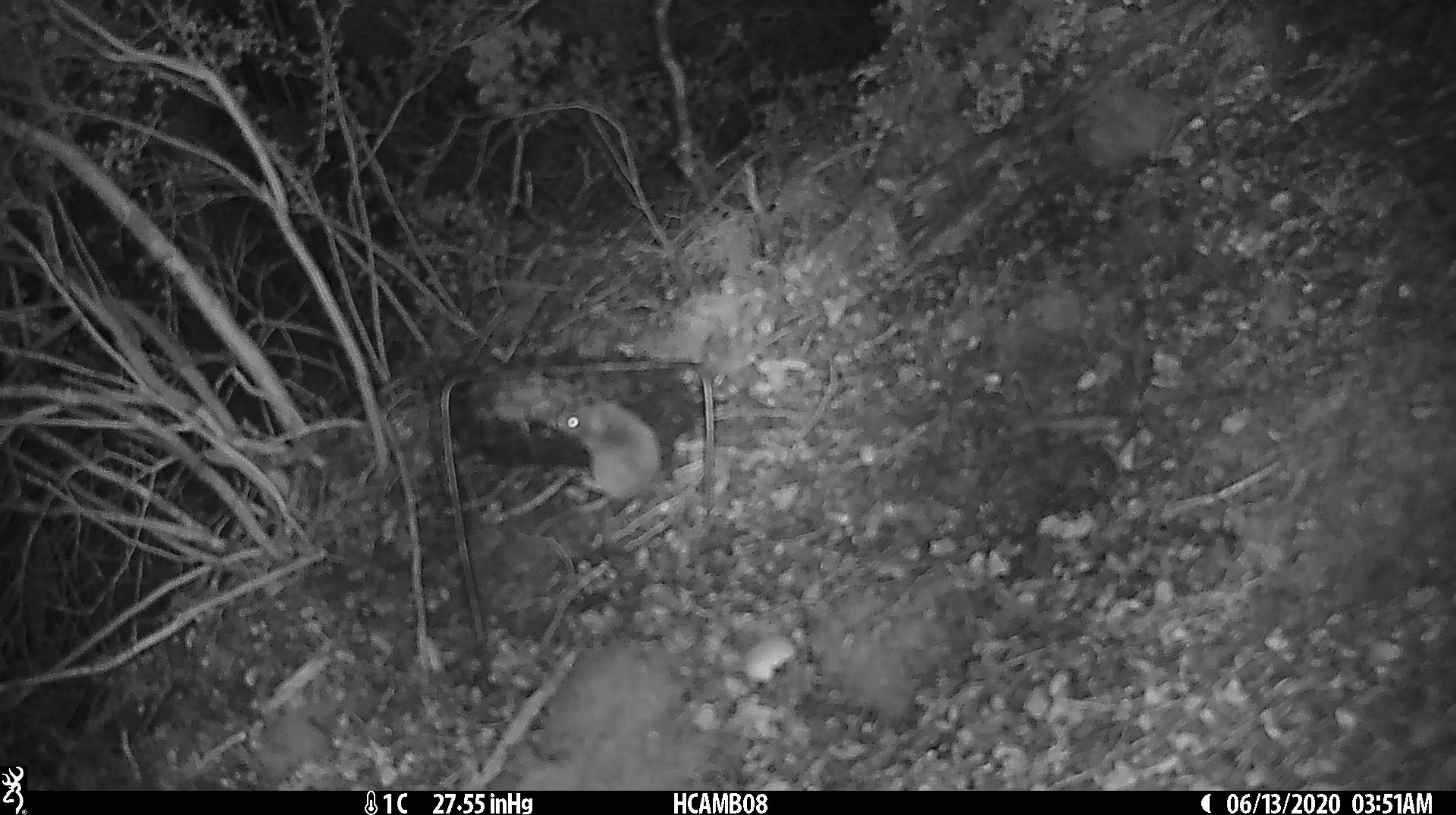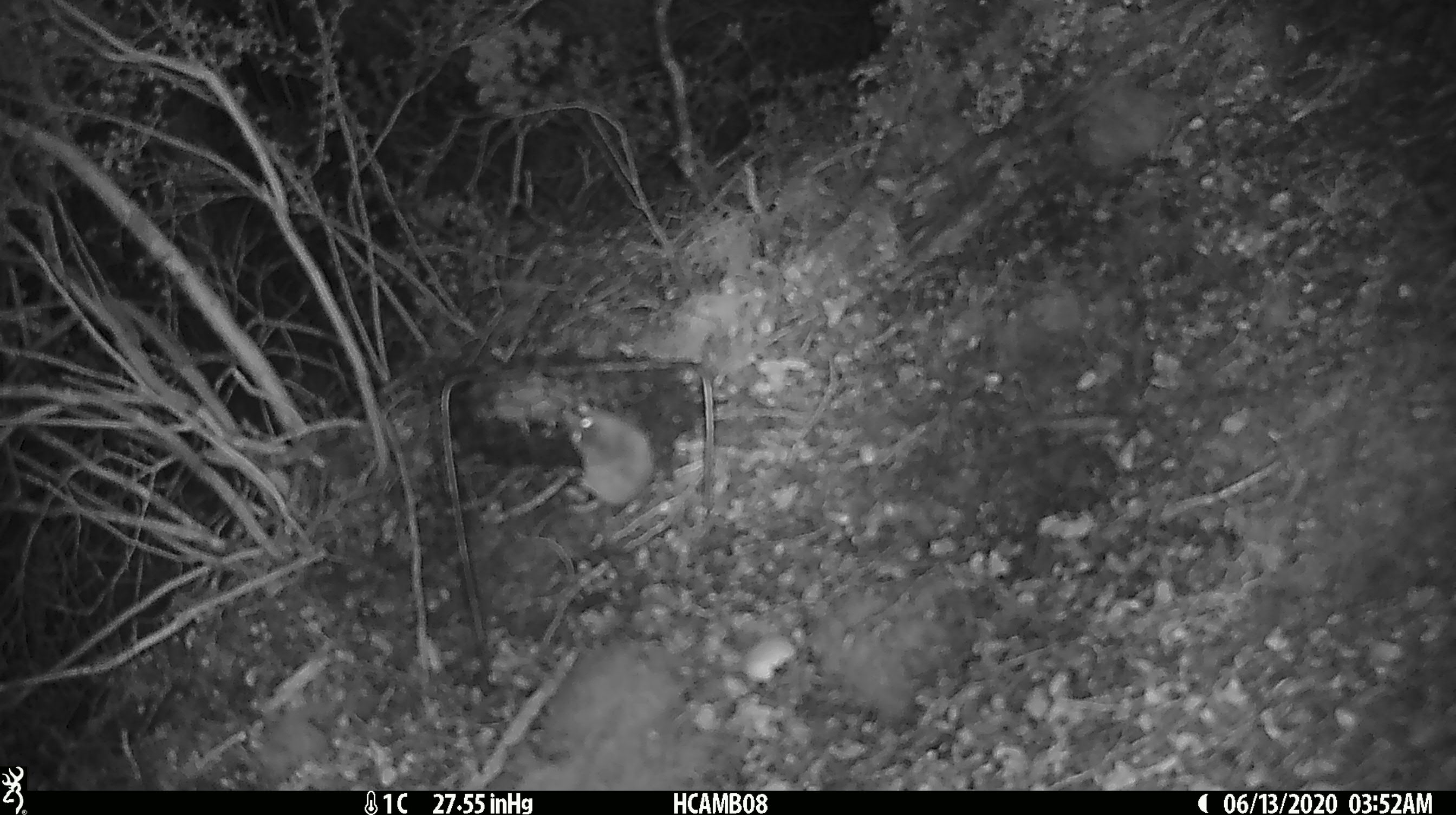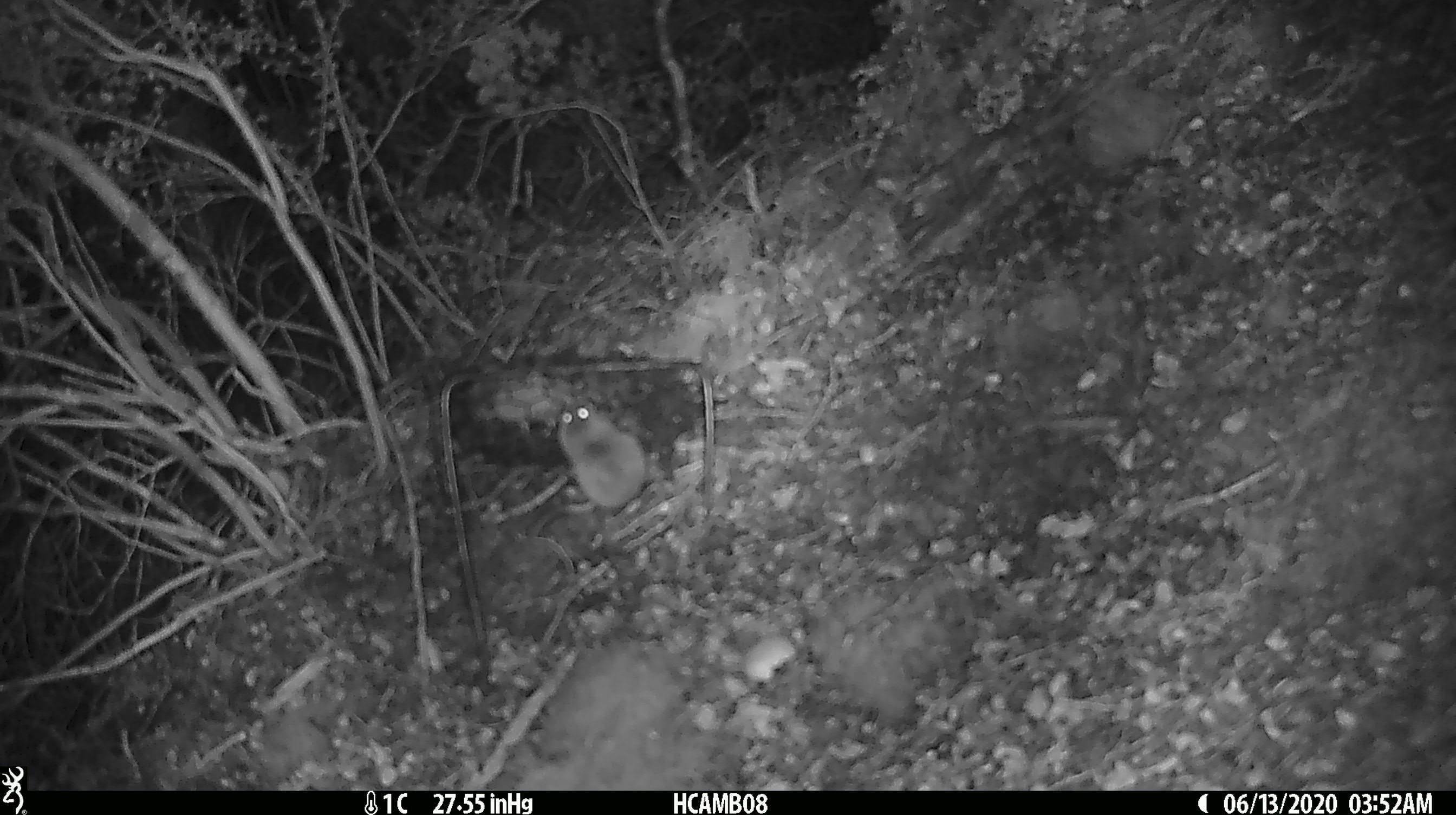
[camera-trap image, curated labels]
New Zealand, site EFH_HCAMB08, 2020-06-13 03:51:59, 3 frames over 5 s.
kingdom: Animalia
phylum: Chordata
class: Mammalia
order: Rodentia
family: Muridae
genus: Mus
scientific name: Mus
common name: mouse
Mouse (Mus).